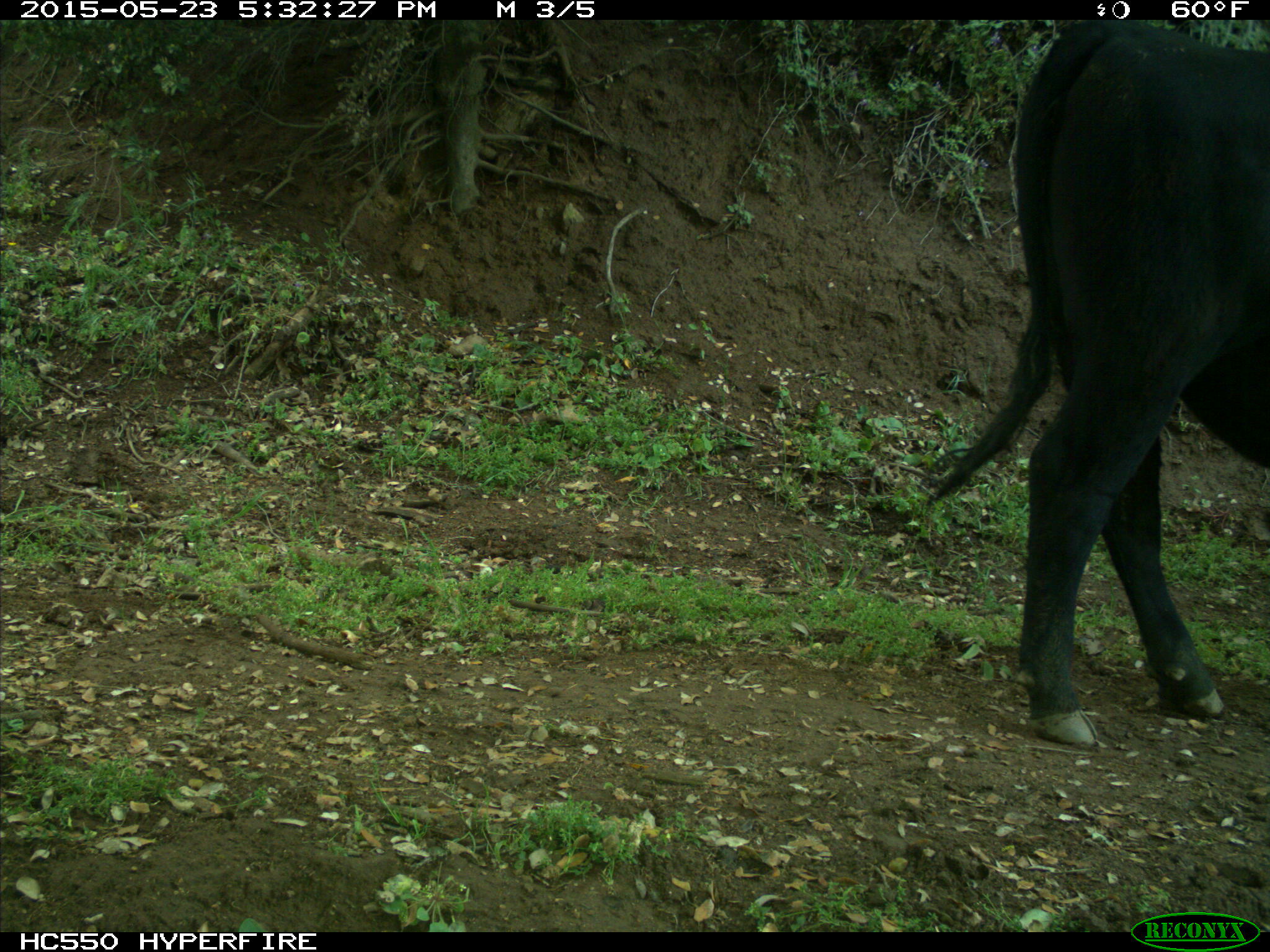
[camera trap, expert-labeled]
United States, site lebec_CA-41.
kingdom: Animalia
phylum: Chordata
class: Mammalia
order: Artiodactyla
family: Bovidae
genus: Bos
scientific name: Bos taurus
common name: domestic cow